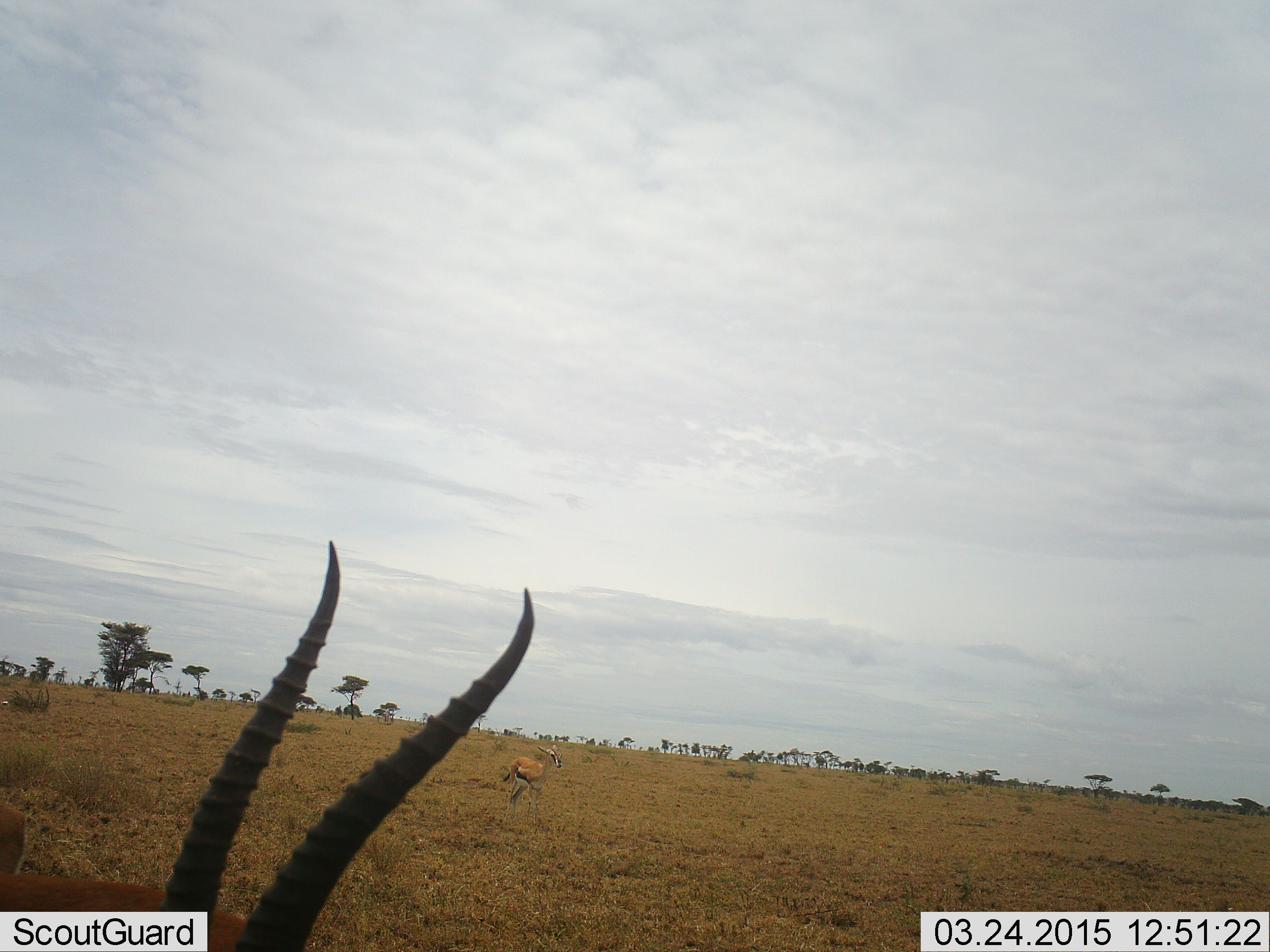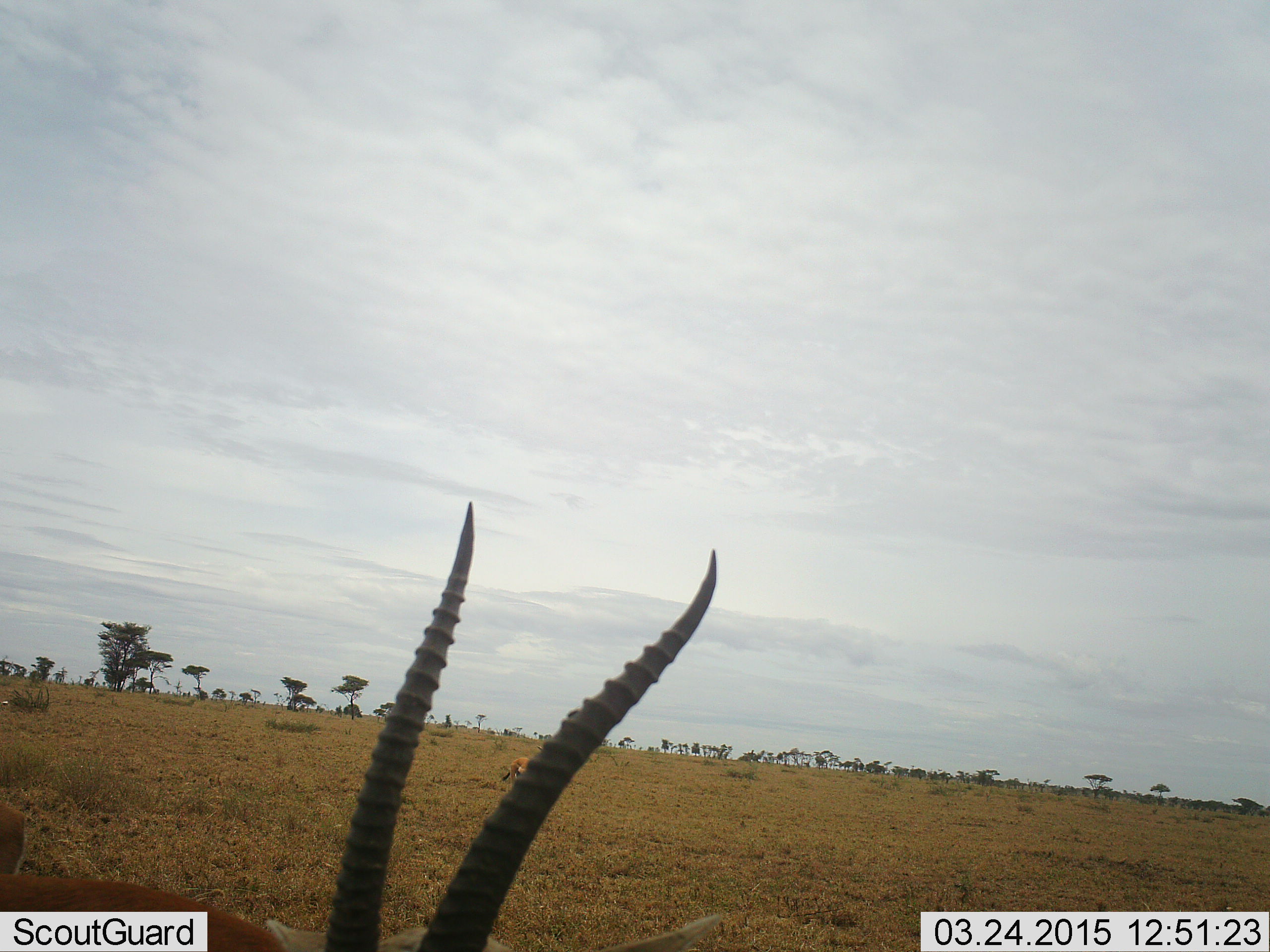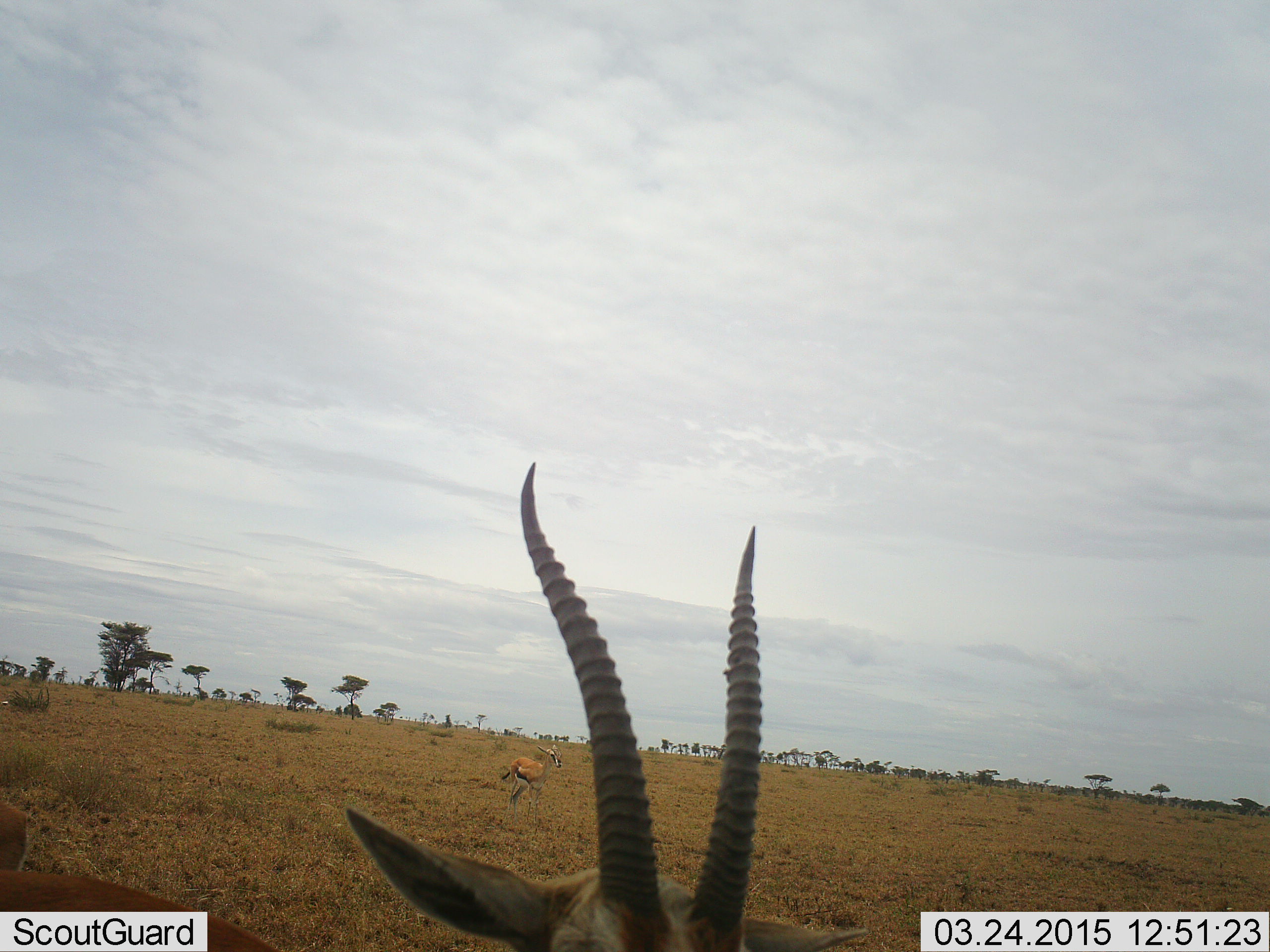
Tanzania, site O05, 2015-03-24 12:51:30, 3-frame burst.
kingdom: Animalia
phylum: Chordata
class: Mammalia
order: Artiodactyla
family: Bovidae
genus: Eudorcas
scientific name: Eudorcas thomsonii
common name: thomson's gazelle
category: gazellethomsons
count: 2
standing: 64%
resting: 18%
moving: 36%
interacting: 0%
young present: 0%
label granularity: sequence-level